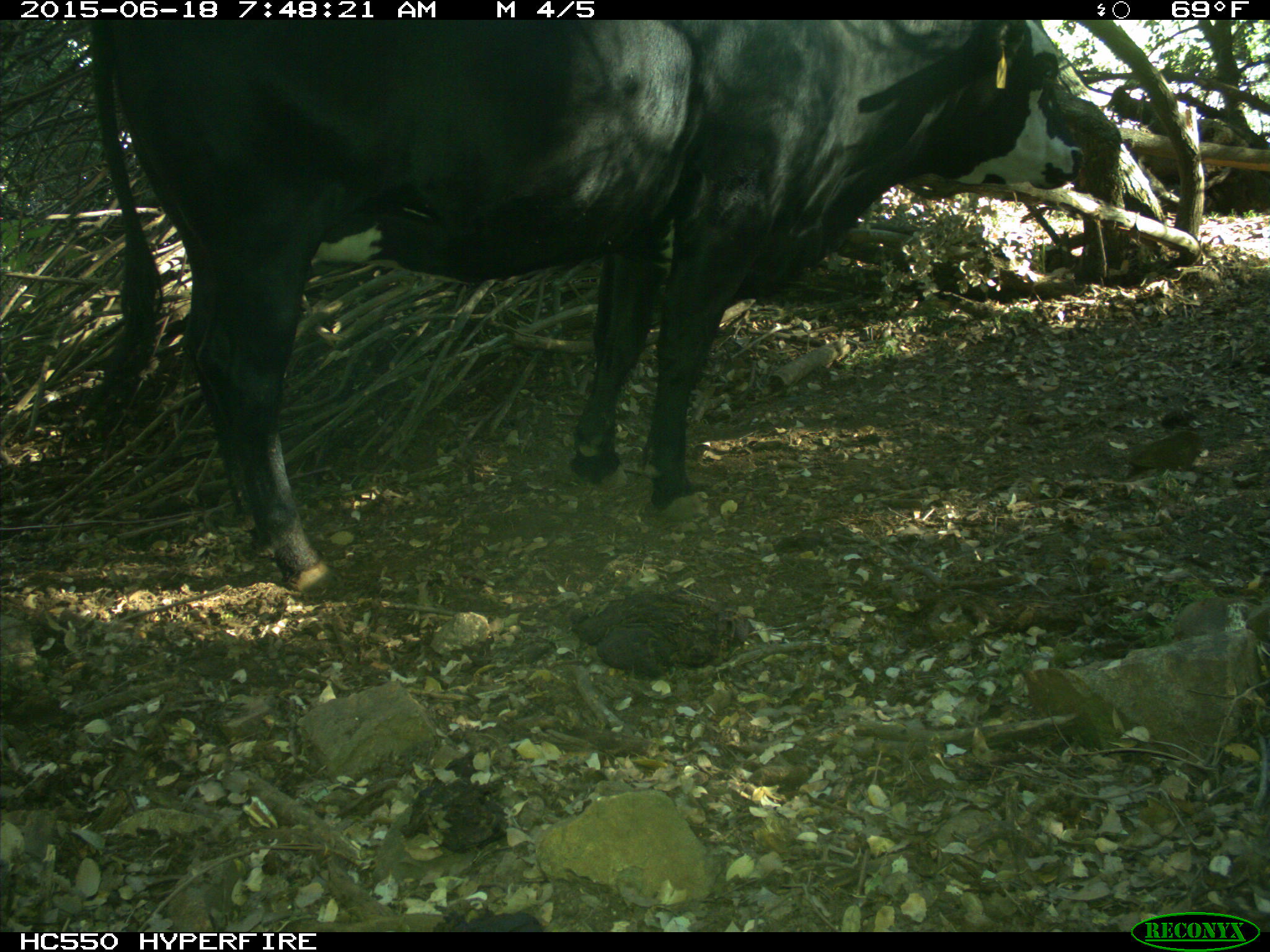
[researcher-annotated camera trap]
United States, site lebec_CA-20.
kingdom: Animalia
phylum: Chordata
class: Mammalia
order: Artiodactyla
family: Bovidae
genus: Bos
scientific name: Bos taurus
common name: domestic cow